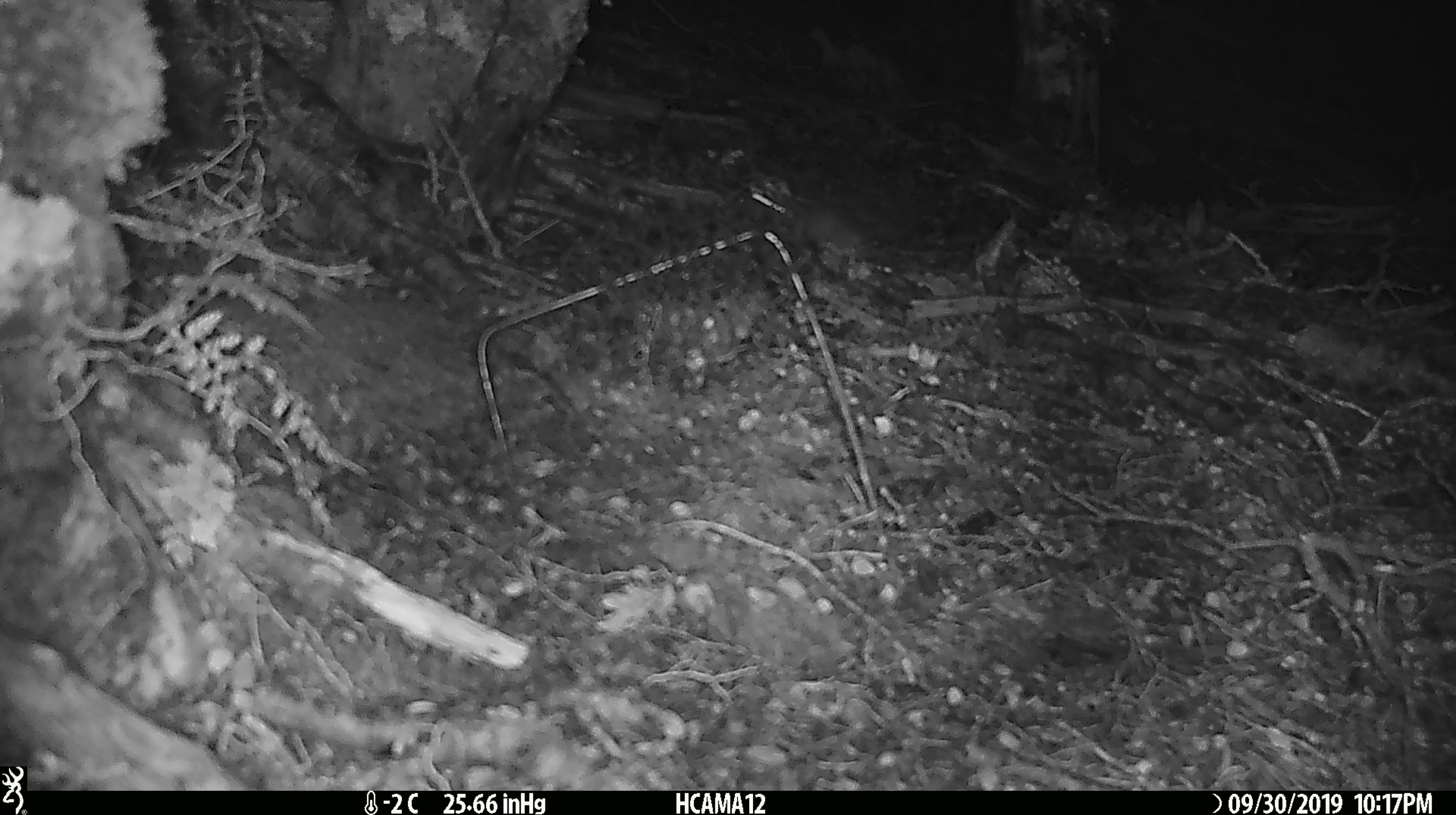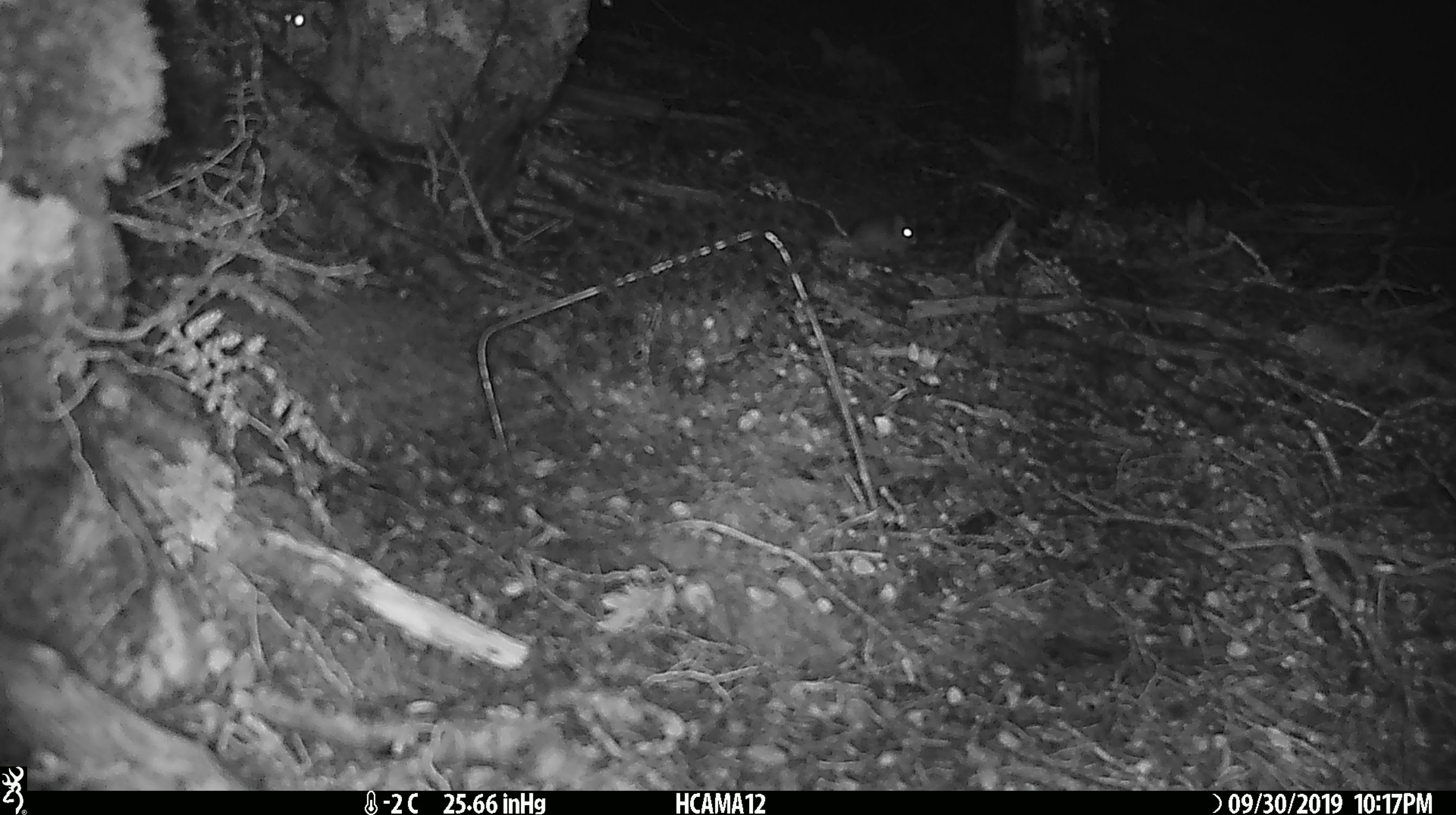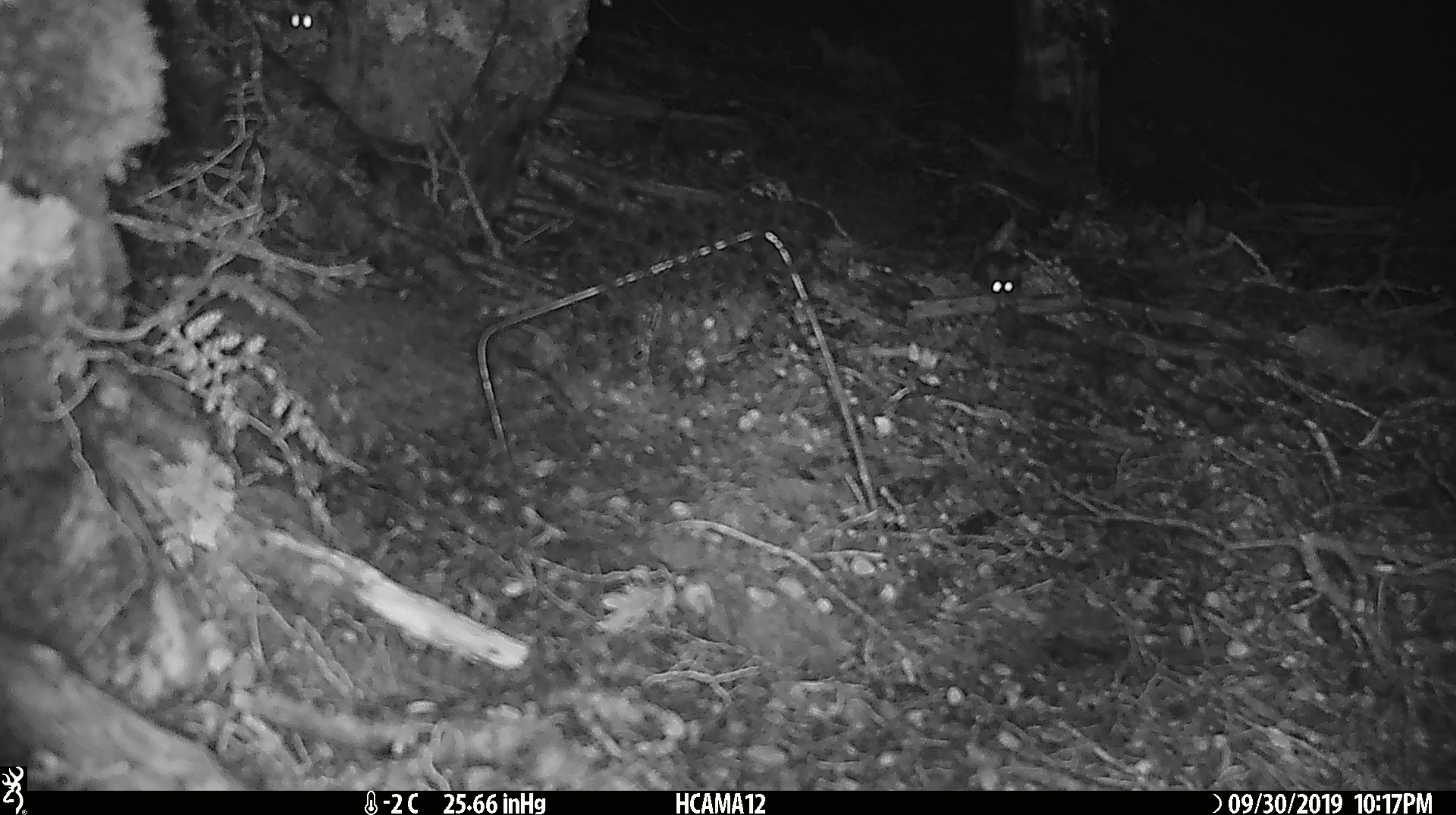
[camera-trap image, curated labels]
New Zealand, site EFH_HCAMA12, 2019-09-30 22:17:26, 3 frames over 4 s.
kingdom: Animalia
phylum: Chordata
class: Mammalia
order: Rodentia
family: Muridae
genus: Mus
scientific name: Mus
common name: mouse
Mouse (Mus).